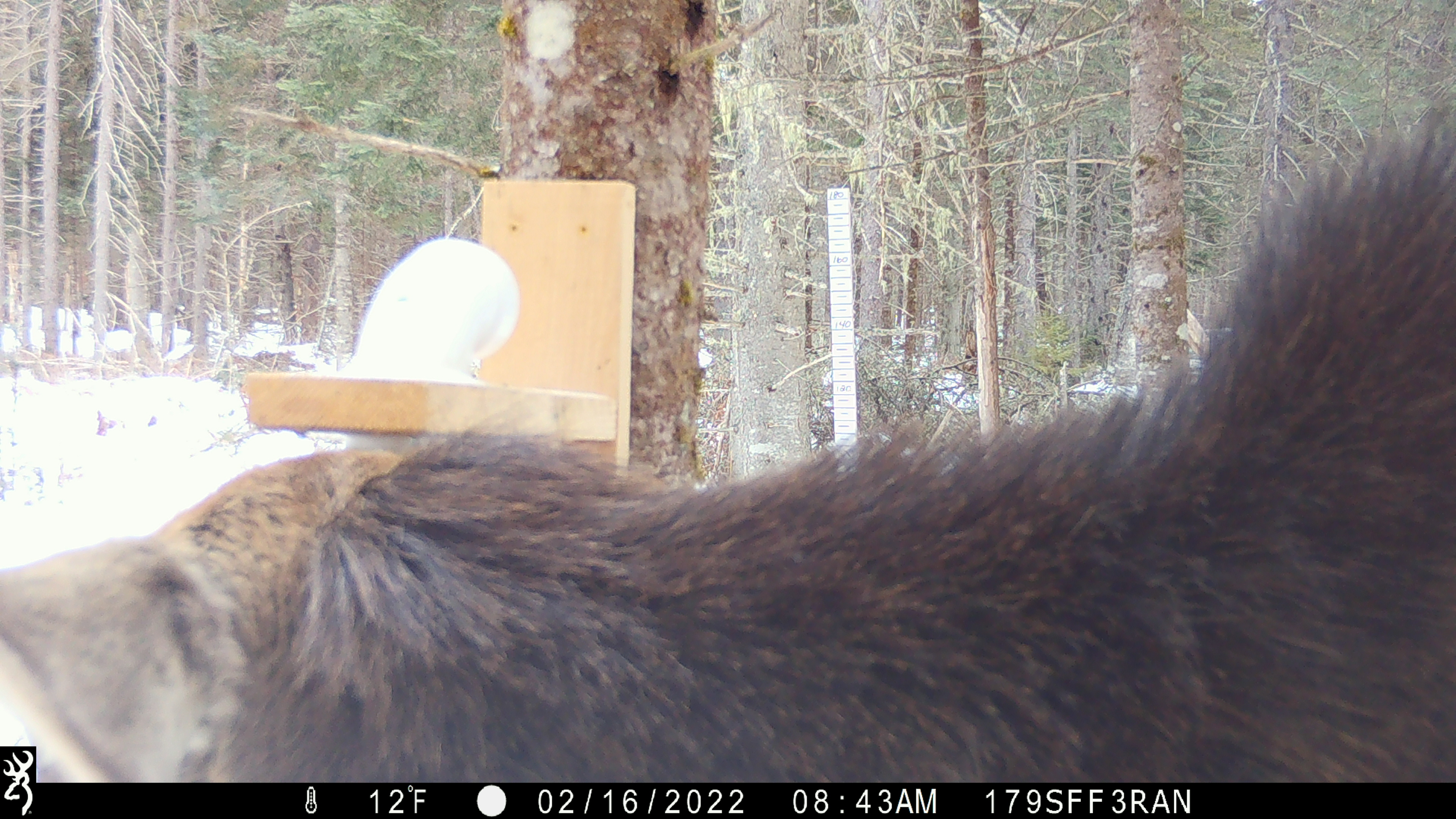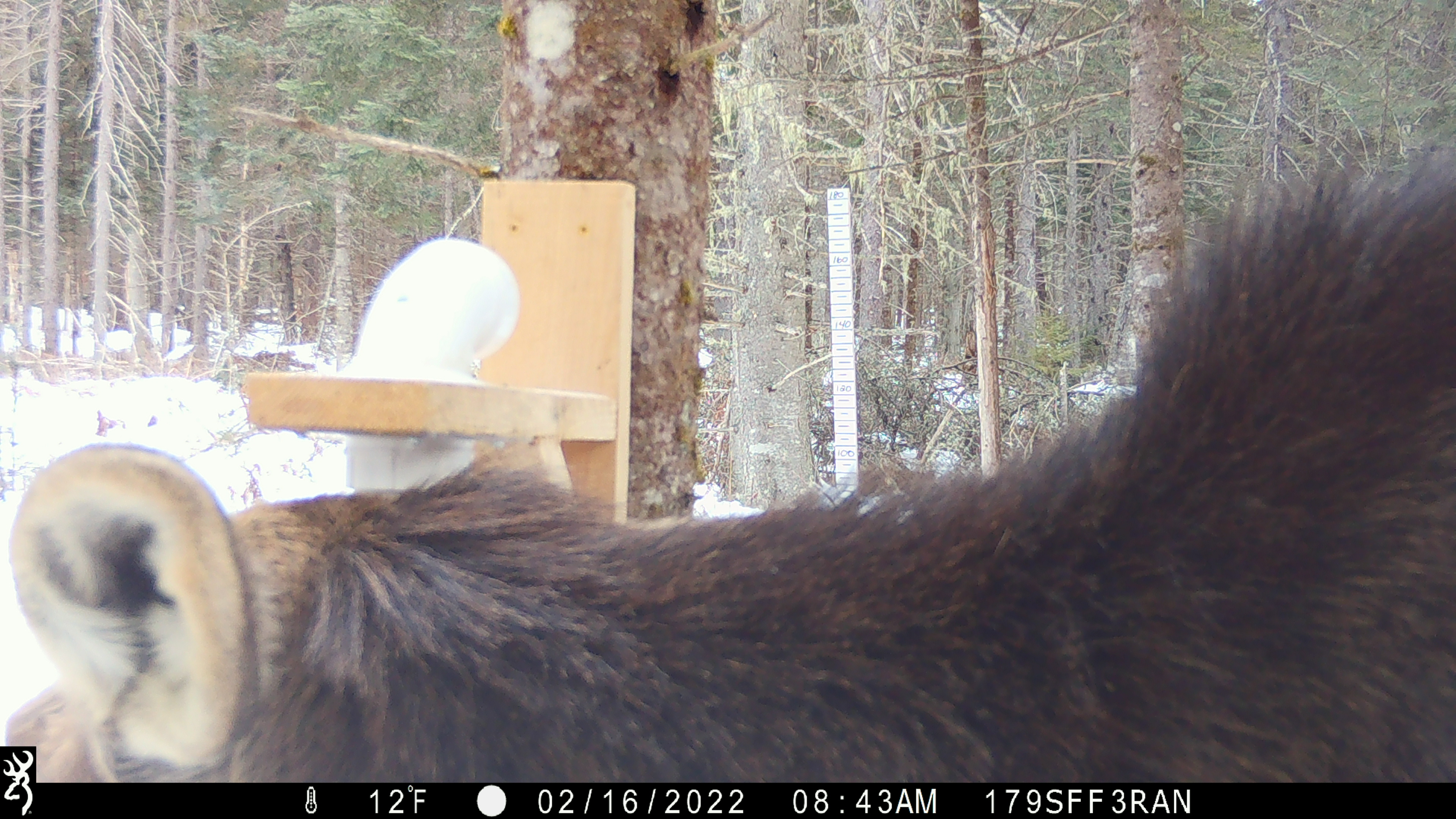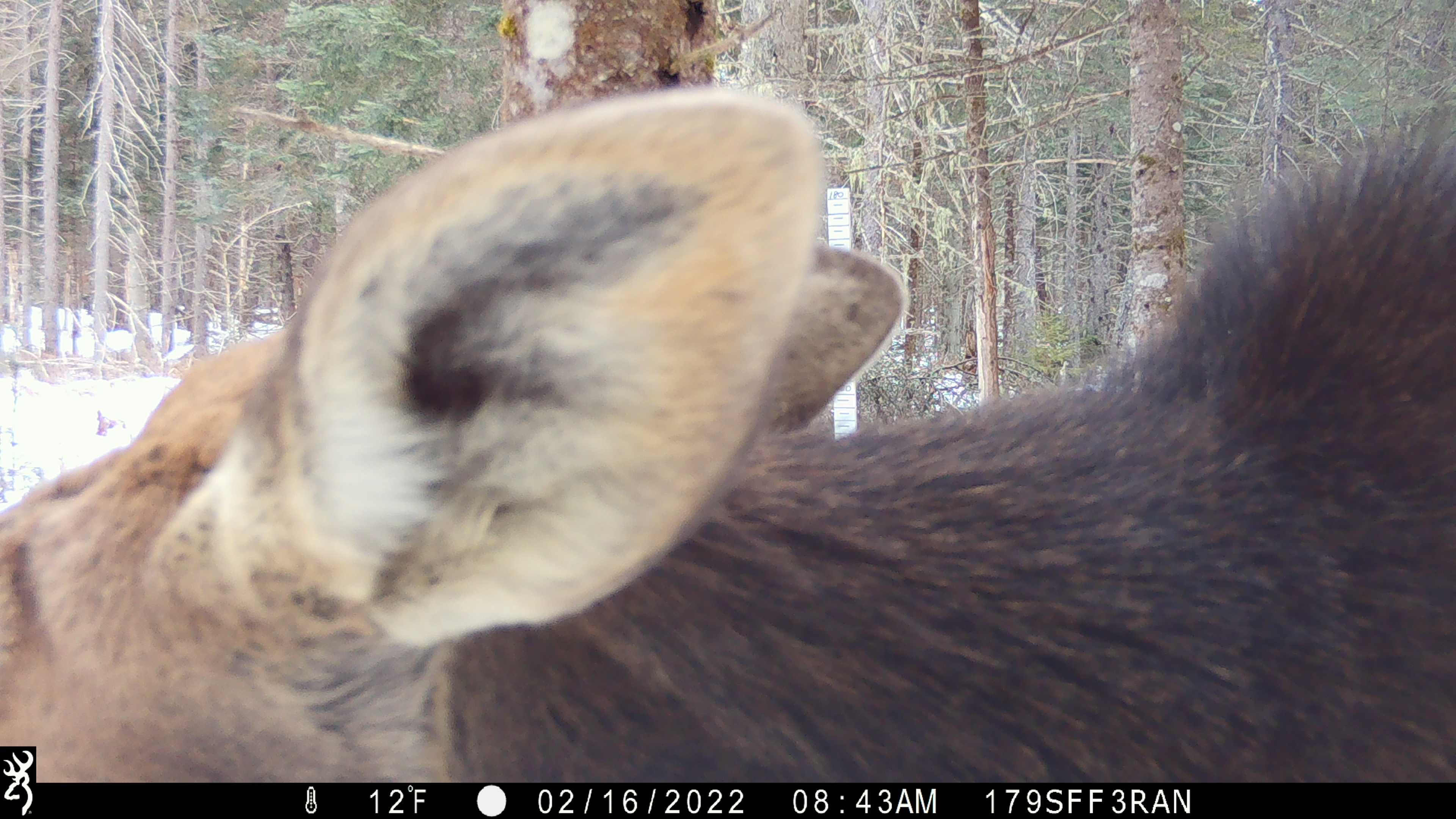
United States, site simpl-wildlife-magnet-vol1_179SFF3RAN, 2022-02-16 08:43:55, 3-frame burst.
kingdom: Animalia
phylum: Chordata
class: Mammalia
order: Artiodactyla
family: Cervidae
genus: Alces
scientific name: Alces alces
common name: moose